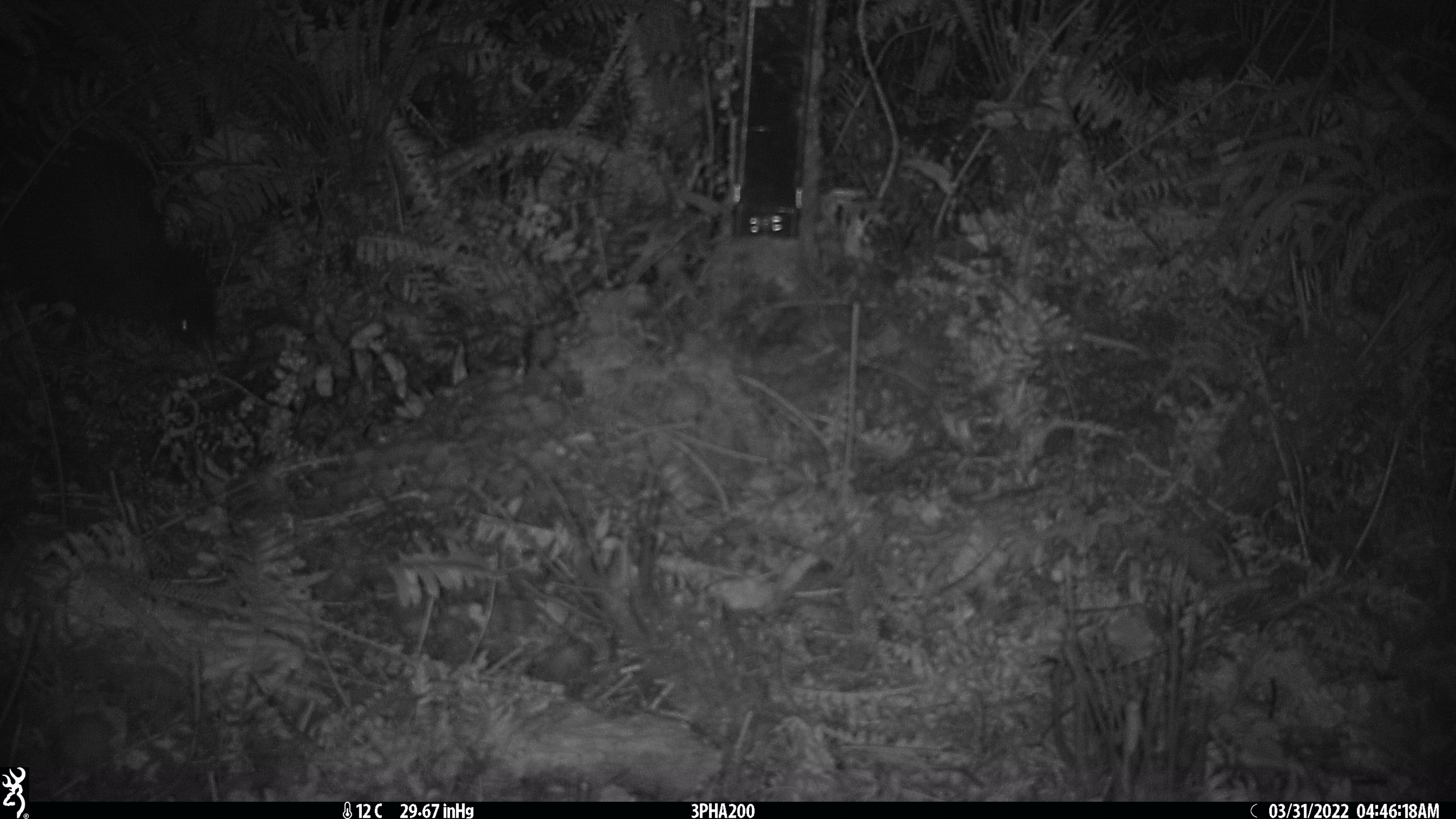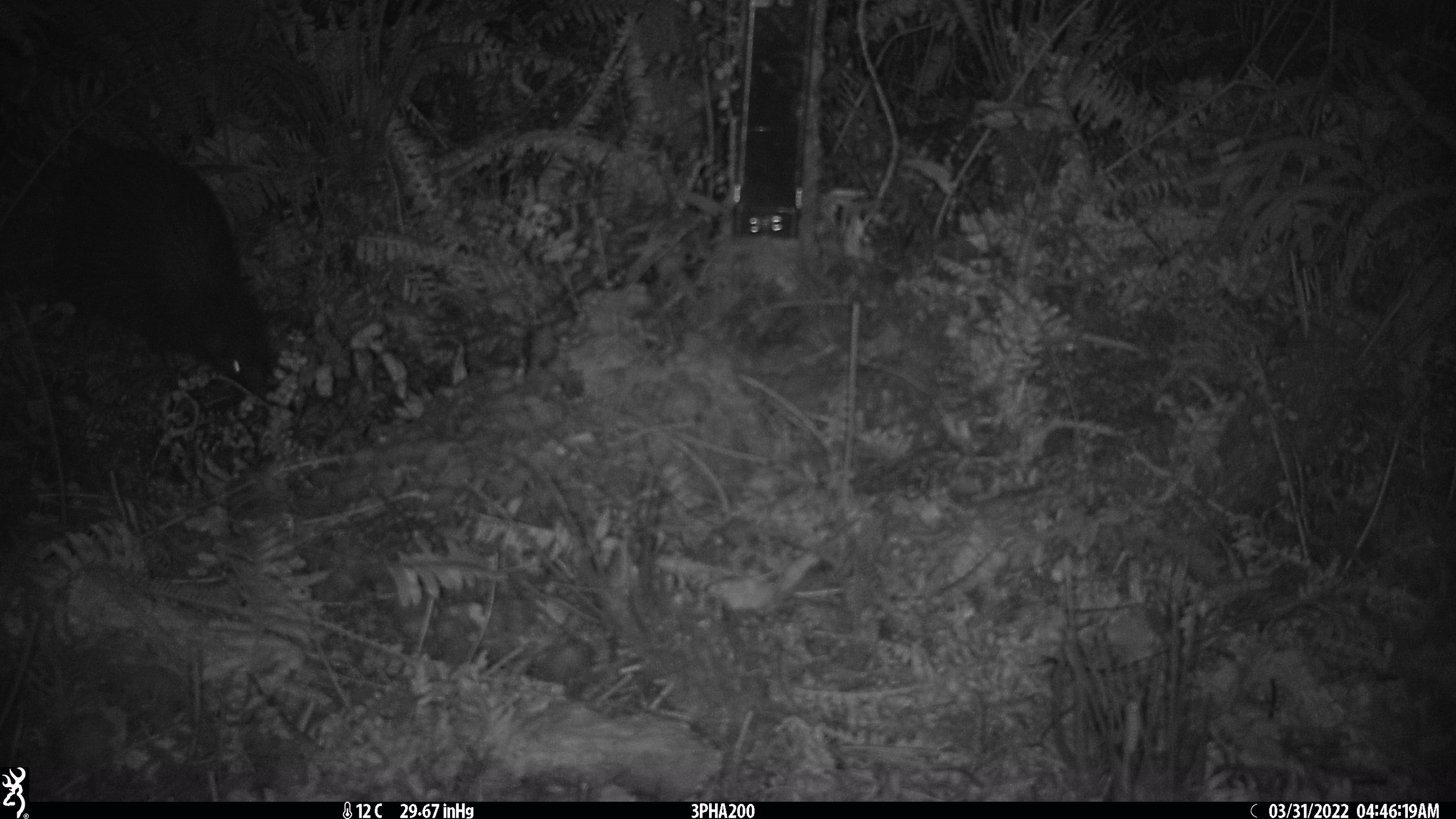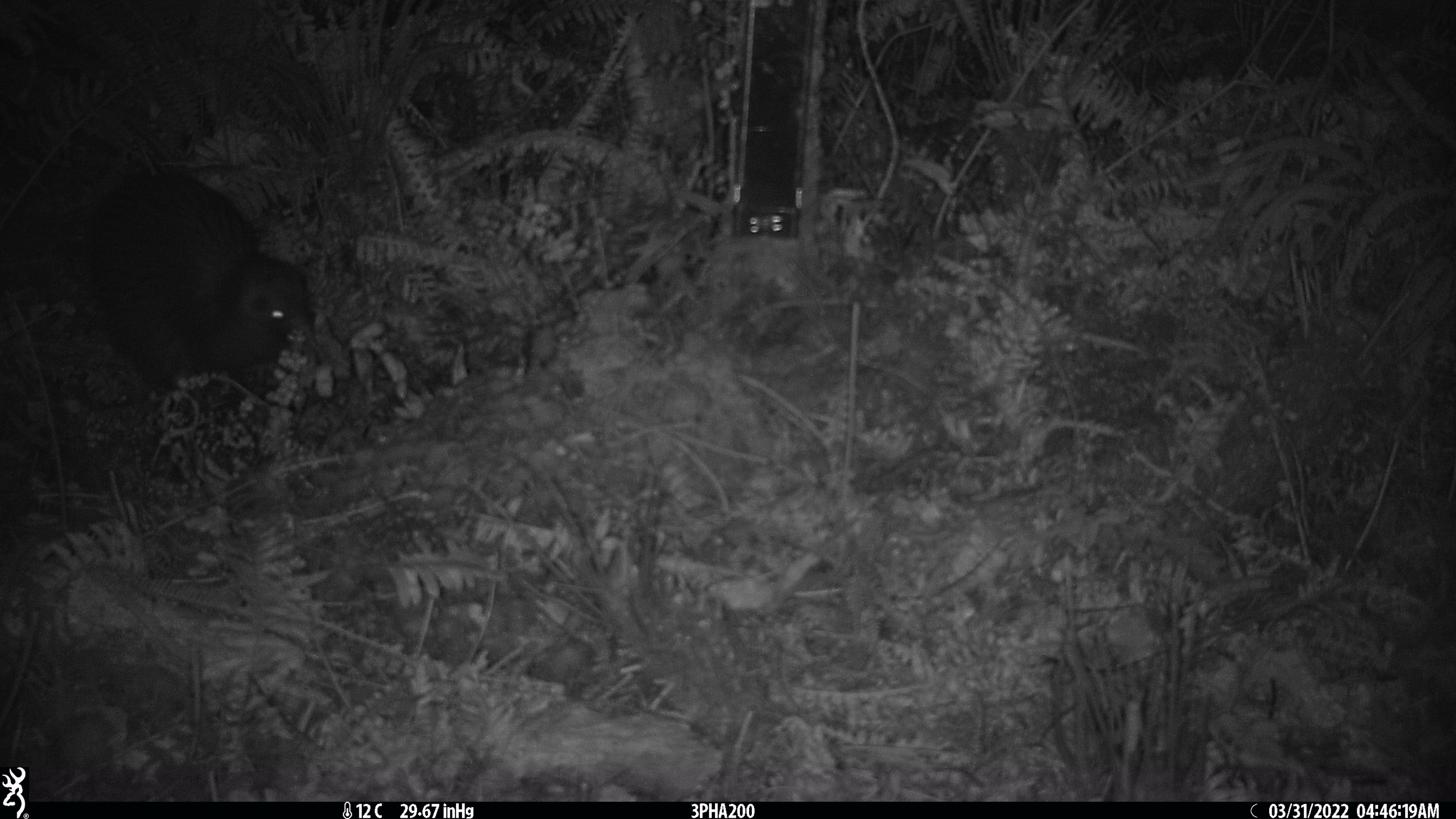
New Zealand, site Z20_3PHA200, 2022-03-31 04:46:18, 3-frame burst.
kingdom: Animalia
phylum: Chordata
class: Aves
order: Apterygiformes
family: Apterygidae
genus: Apteryx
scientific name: Apteryx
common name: kiwi